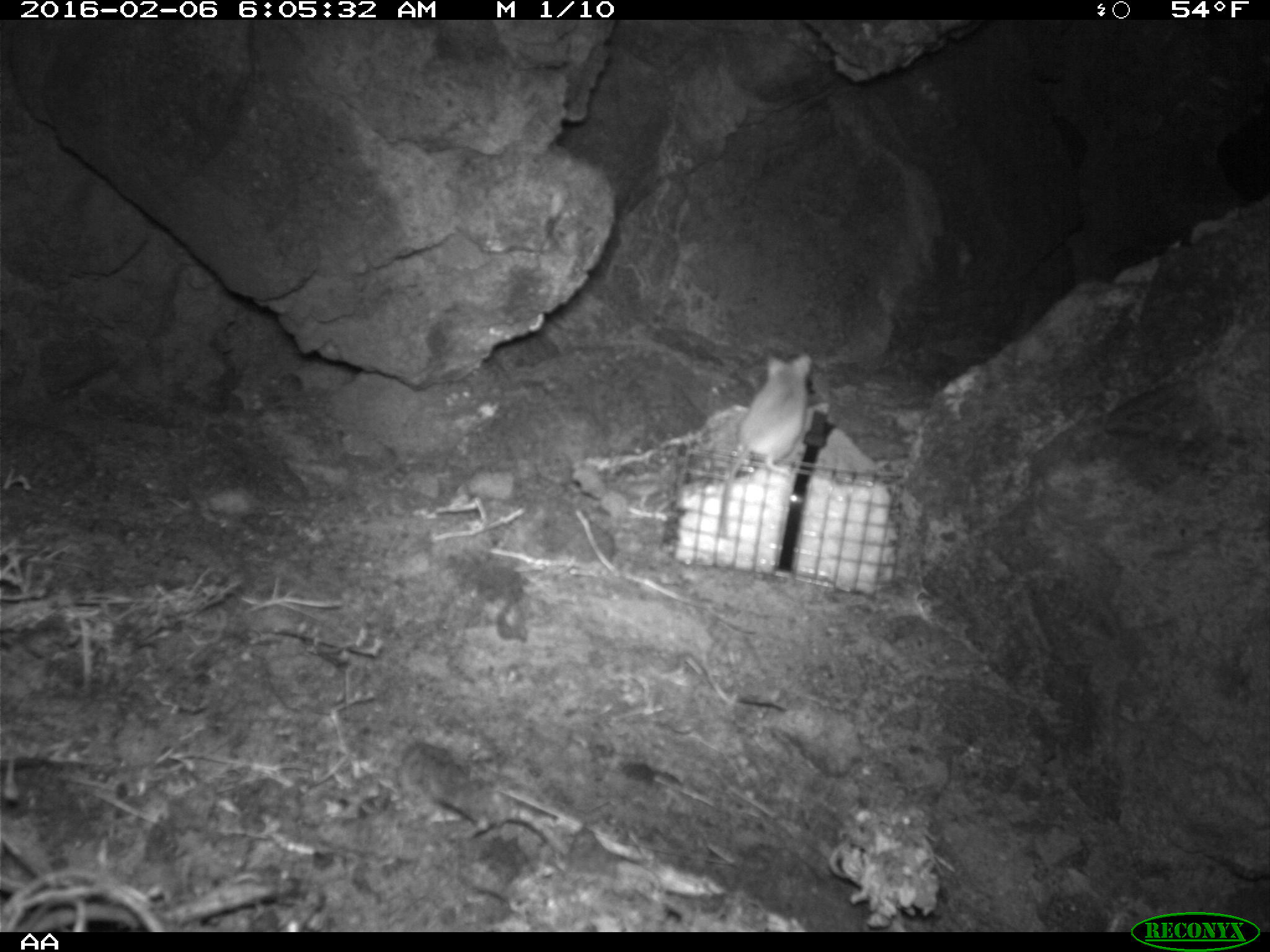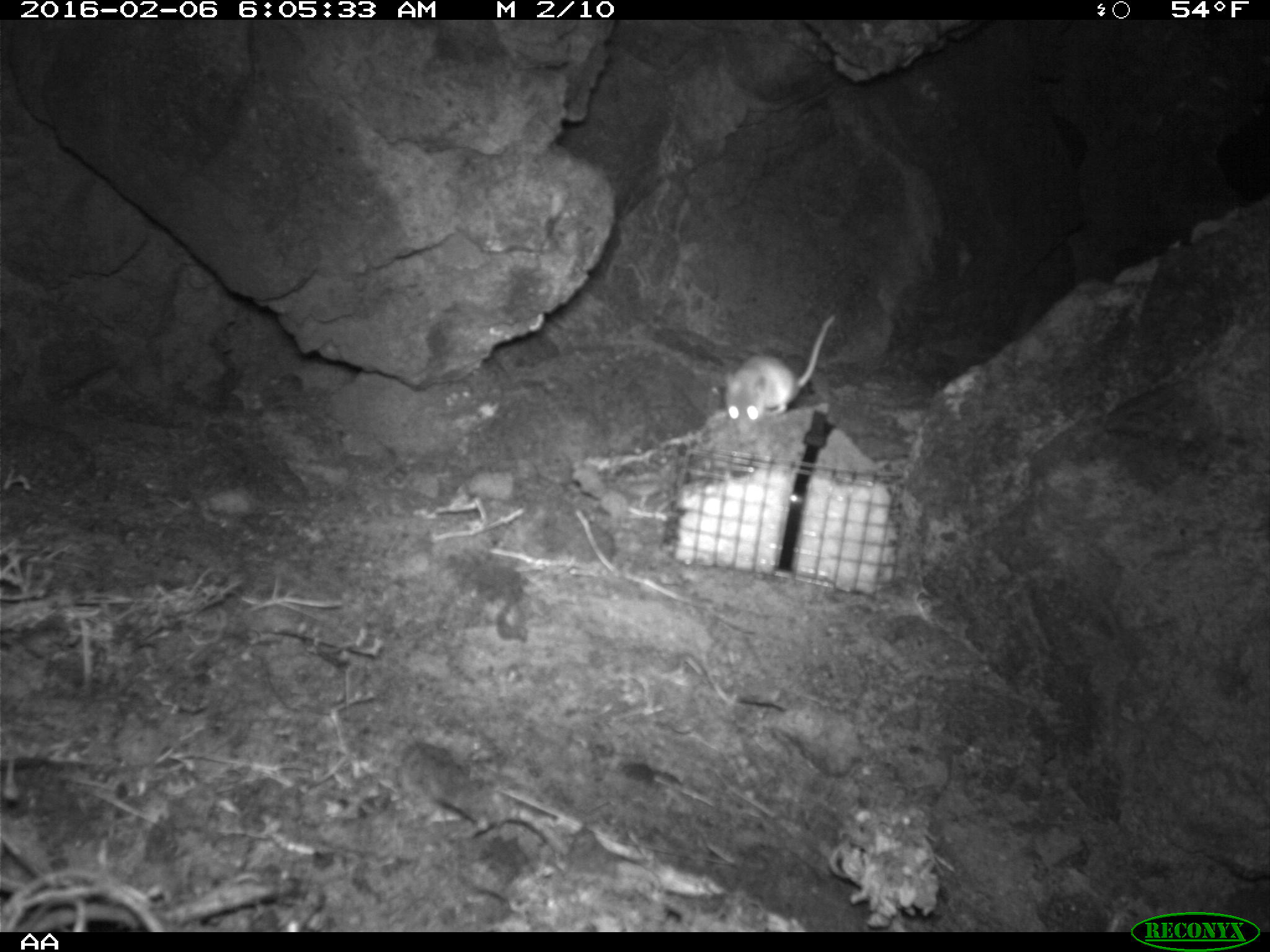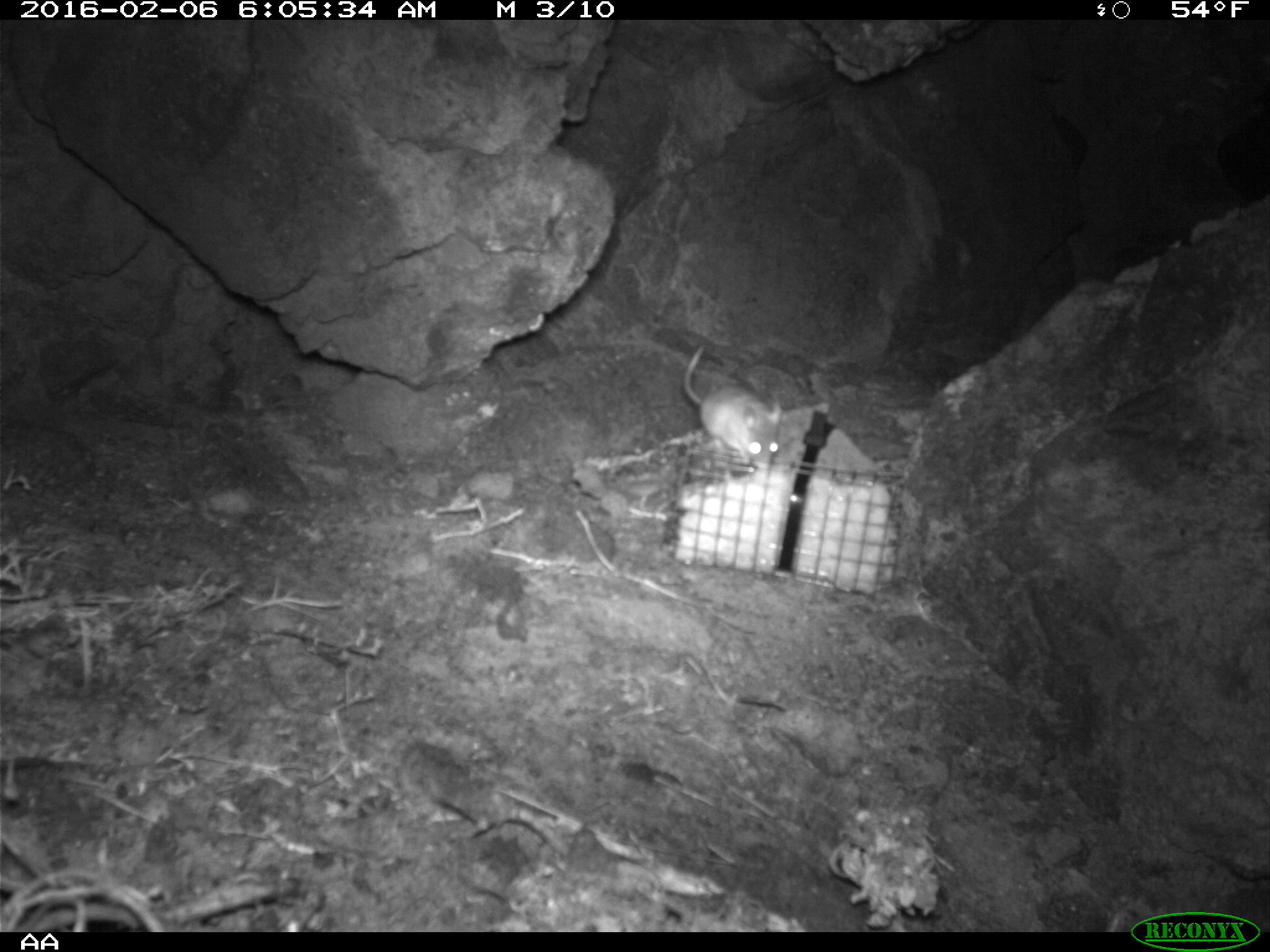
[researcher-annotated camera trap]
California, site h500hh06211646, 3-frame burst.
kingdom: Animalia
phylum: Chordata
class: Mammalia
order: Rodentia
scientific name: Rodentia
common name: rodent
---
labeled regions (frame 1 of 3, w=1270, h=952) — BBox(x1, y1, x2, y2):
rodent: BBox(721, 354, 811, 537)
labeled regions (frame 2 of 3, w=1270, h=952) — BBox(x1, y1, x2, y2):
rodent: BBox(724, 313, 835, 433)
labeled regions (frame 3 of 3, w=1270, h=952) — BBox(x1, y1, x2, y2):
rodent: BBox(682, 342, 781, 467)